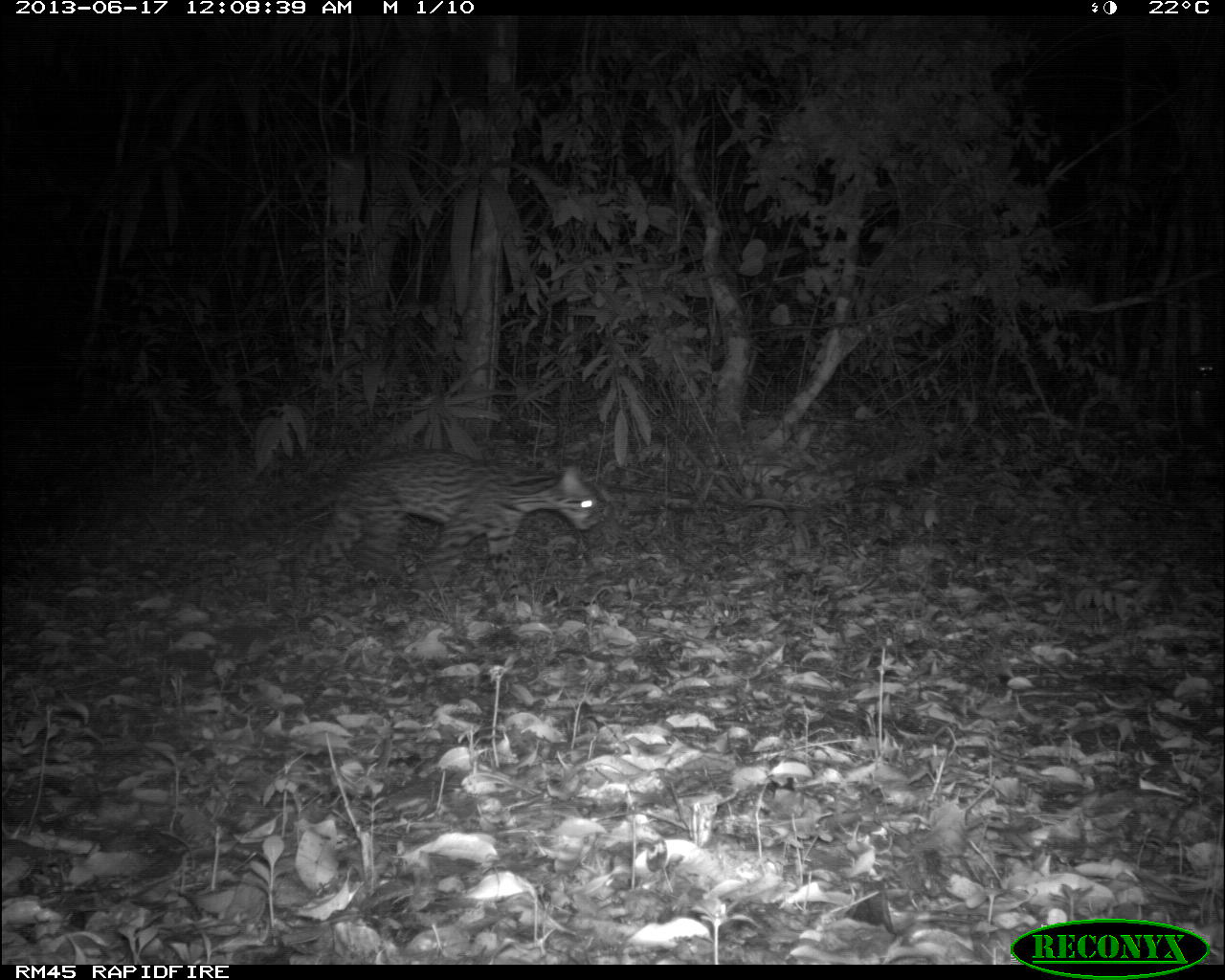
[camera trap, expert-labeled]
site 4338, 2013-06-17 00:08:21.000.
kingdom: Animalia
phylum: Chordata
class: Mammalia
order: Carnivora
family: Felidae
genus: Leopardus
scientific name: Leopardus pardalis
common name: ocelot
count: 1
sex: female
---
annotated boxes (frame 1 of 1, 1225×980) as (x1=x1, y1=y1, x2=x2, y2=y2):
leopardus pardalis: (x1=213, y1=448, x2=604, y2=601)